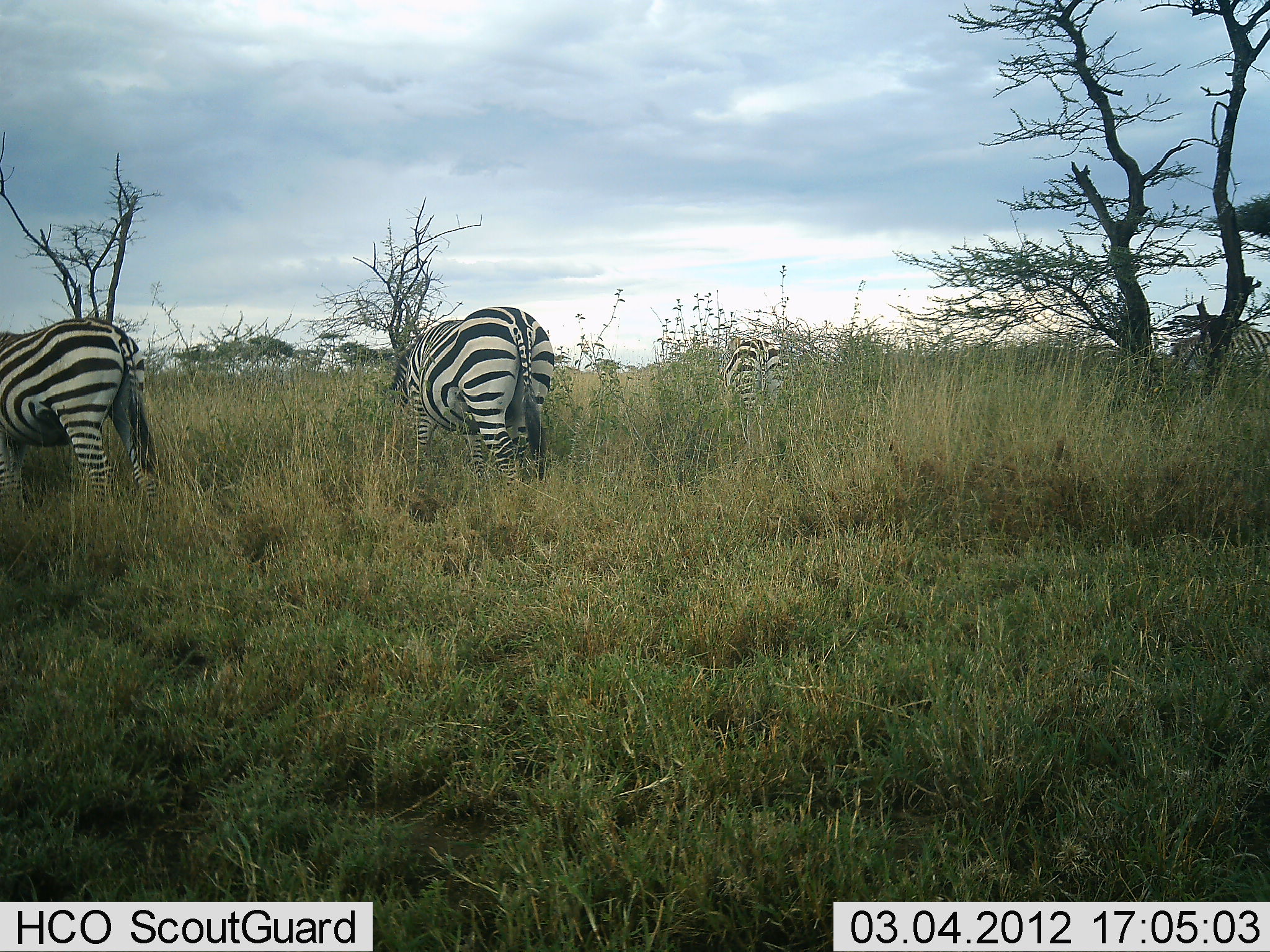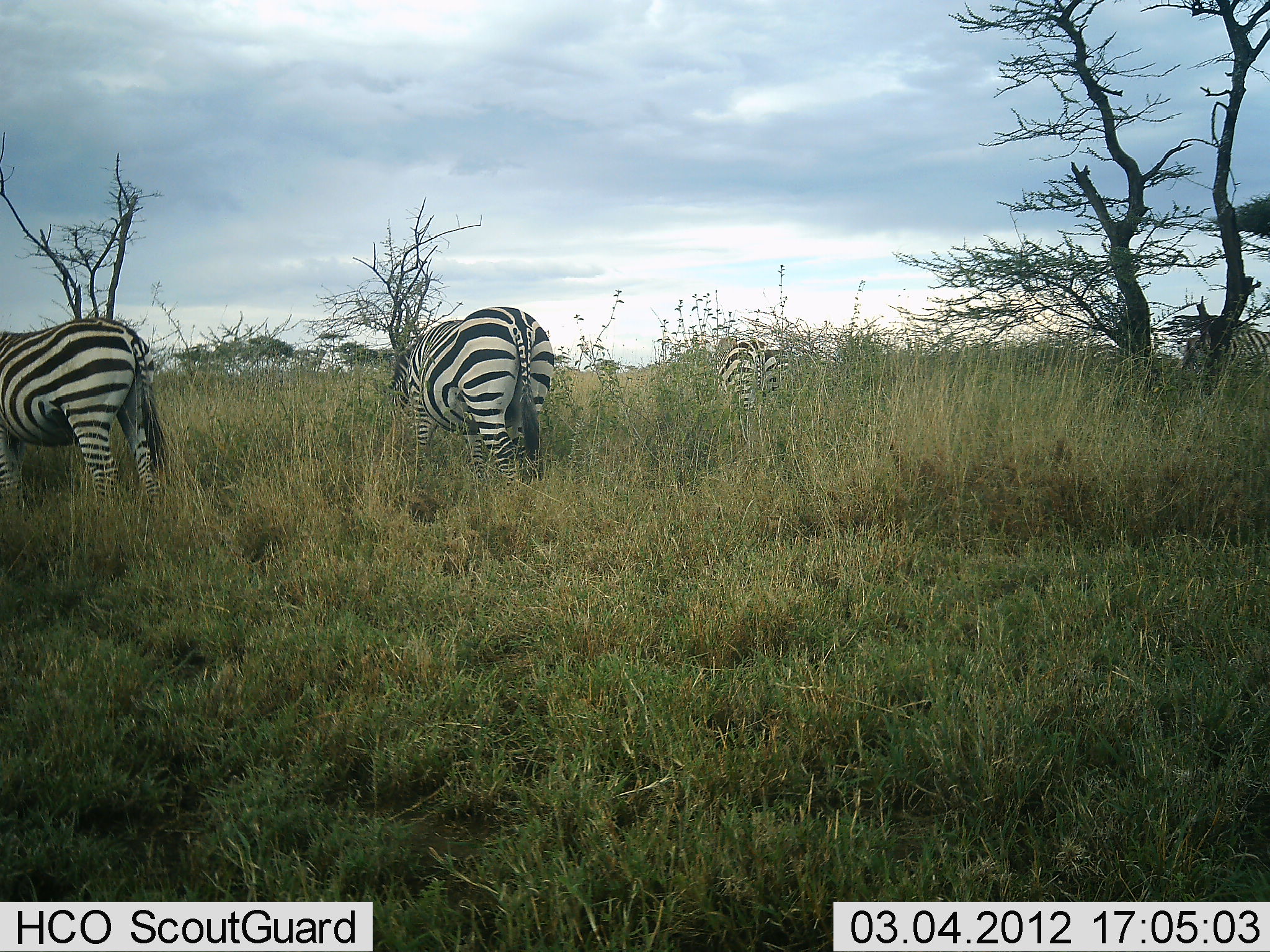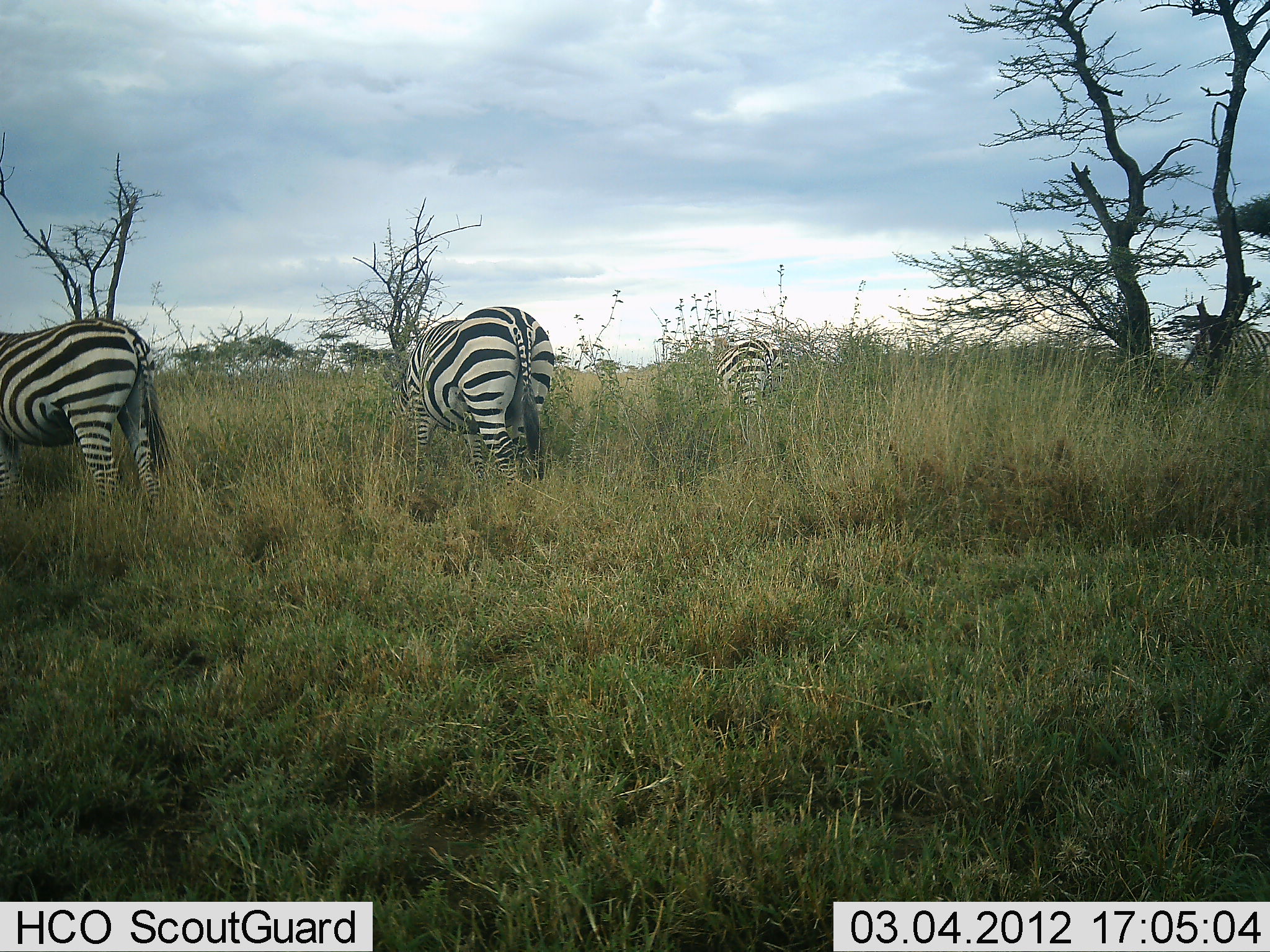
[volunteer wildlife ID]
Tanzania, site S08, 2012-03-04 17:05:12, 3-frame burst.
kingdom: Animalia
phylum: Chordata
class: Mammalia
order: Perissodactyla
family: Equidae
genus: Equus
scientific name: Equus quagga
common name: plains zebra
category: zebra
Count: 4.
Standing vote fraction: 31%.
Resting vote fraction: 0%.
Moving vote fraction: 15%.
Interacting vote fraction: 0%.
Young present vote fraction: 0%.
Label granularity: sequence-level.